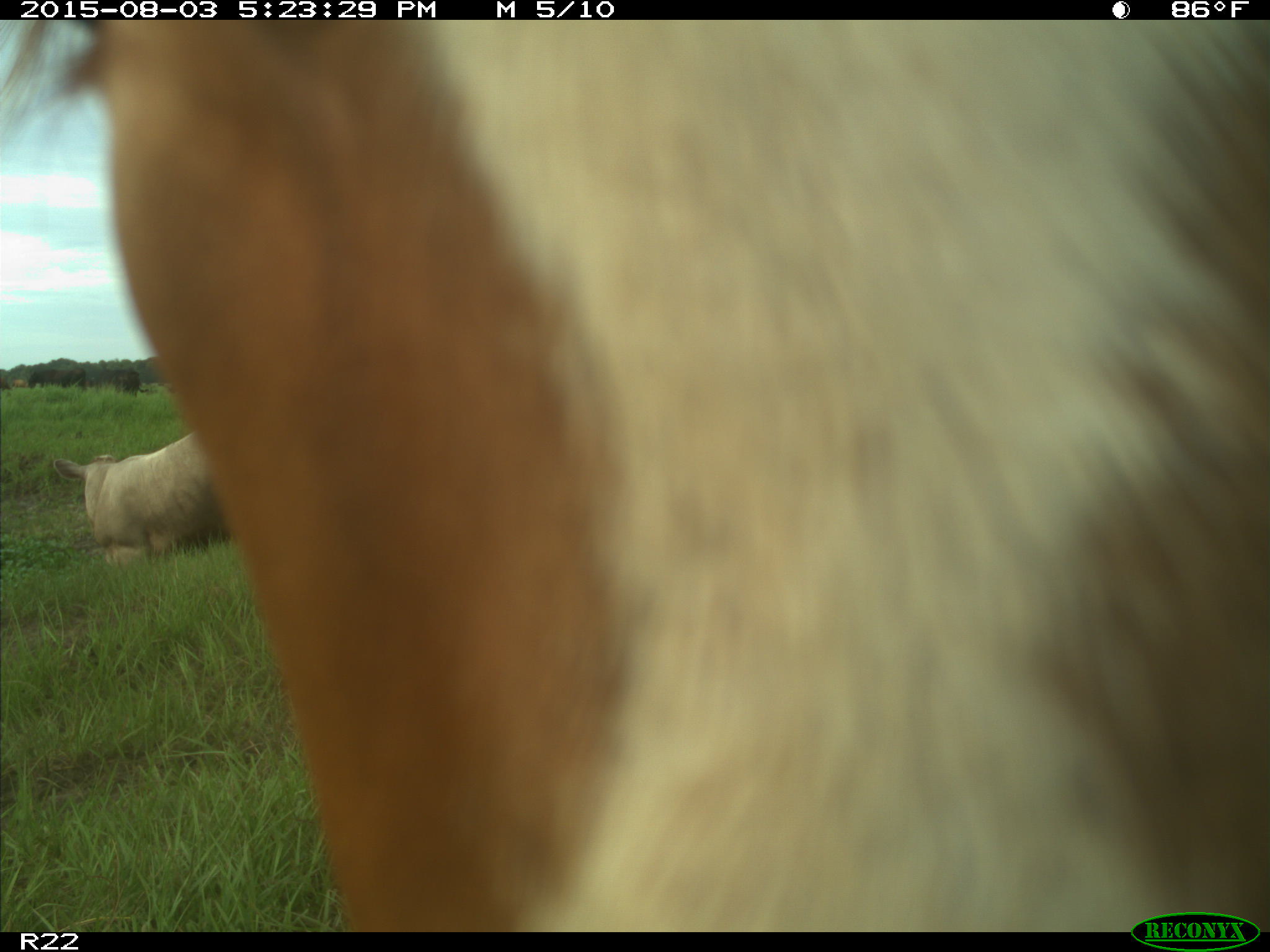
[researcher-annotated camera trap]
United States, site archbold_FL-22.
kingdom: Animalia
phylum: Chordata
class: Mammalia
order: Artiodactyla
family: Bovidae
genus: Bos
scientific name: Bos taurus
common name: domestic cow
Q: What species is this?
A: Bos taurus (domestic cow).